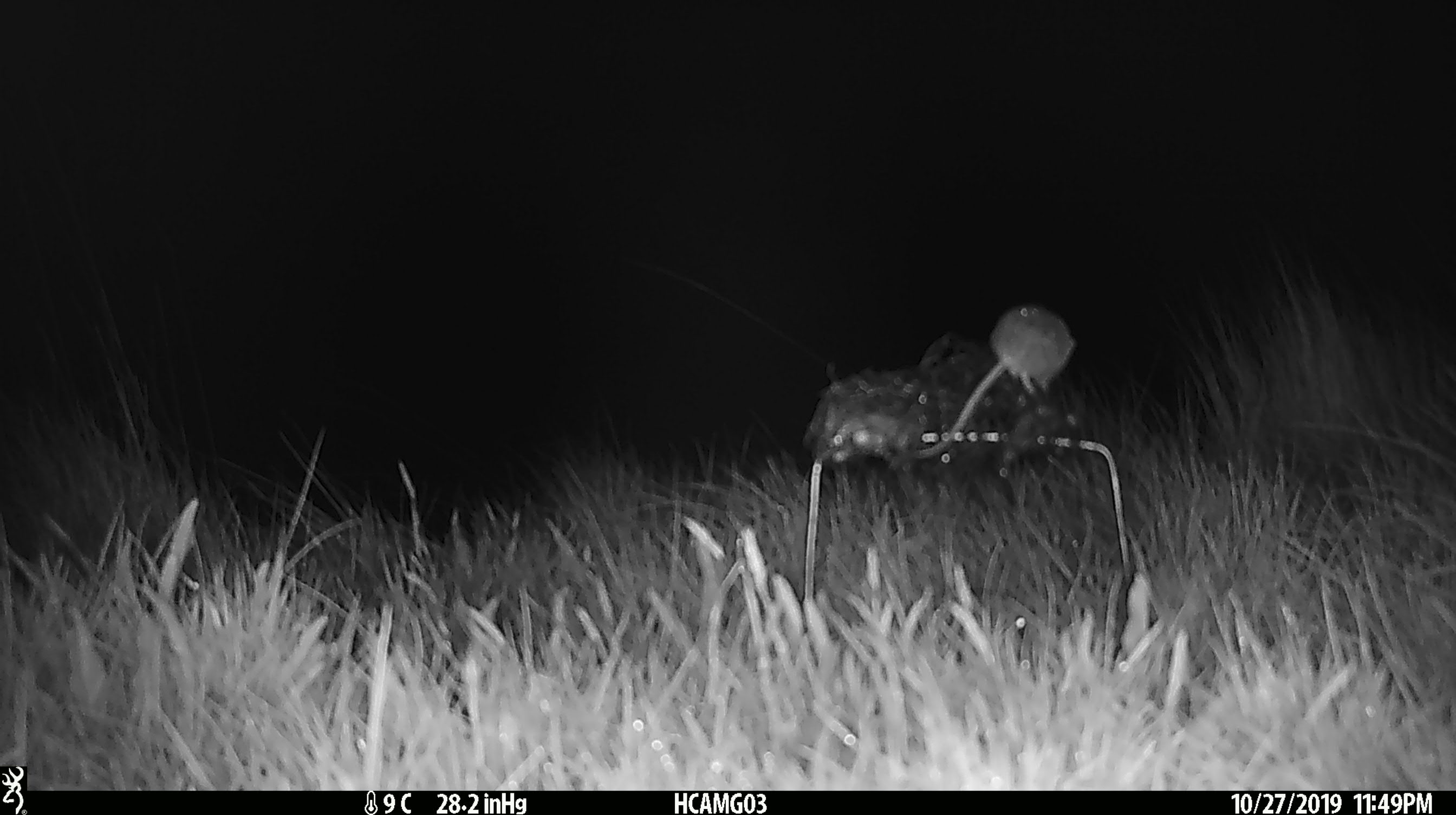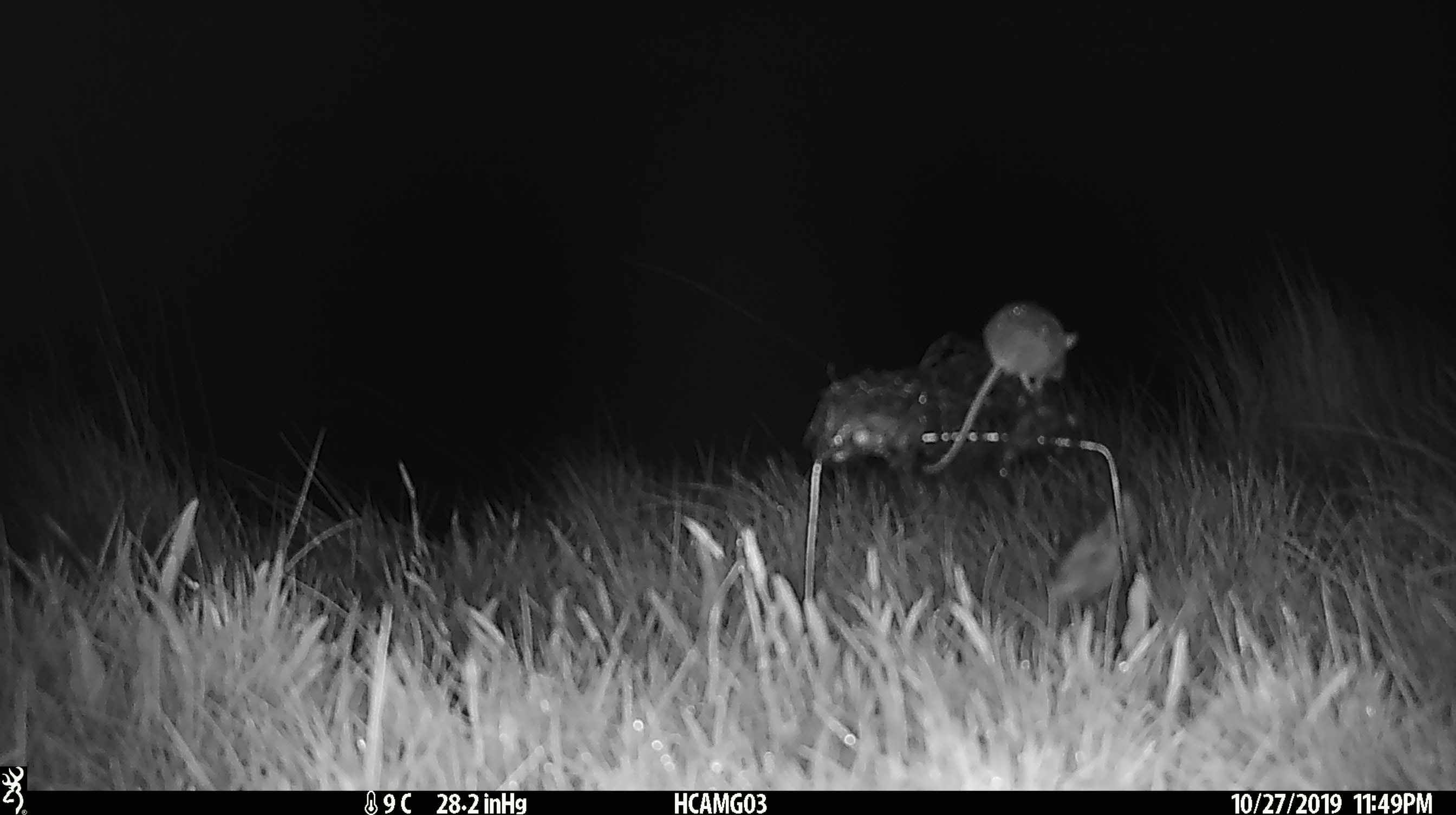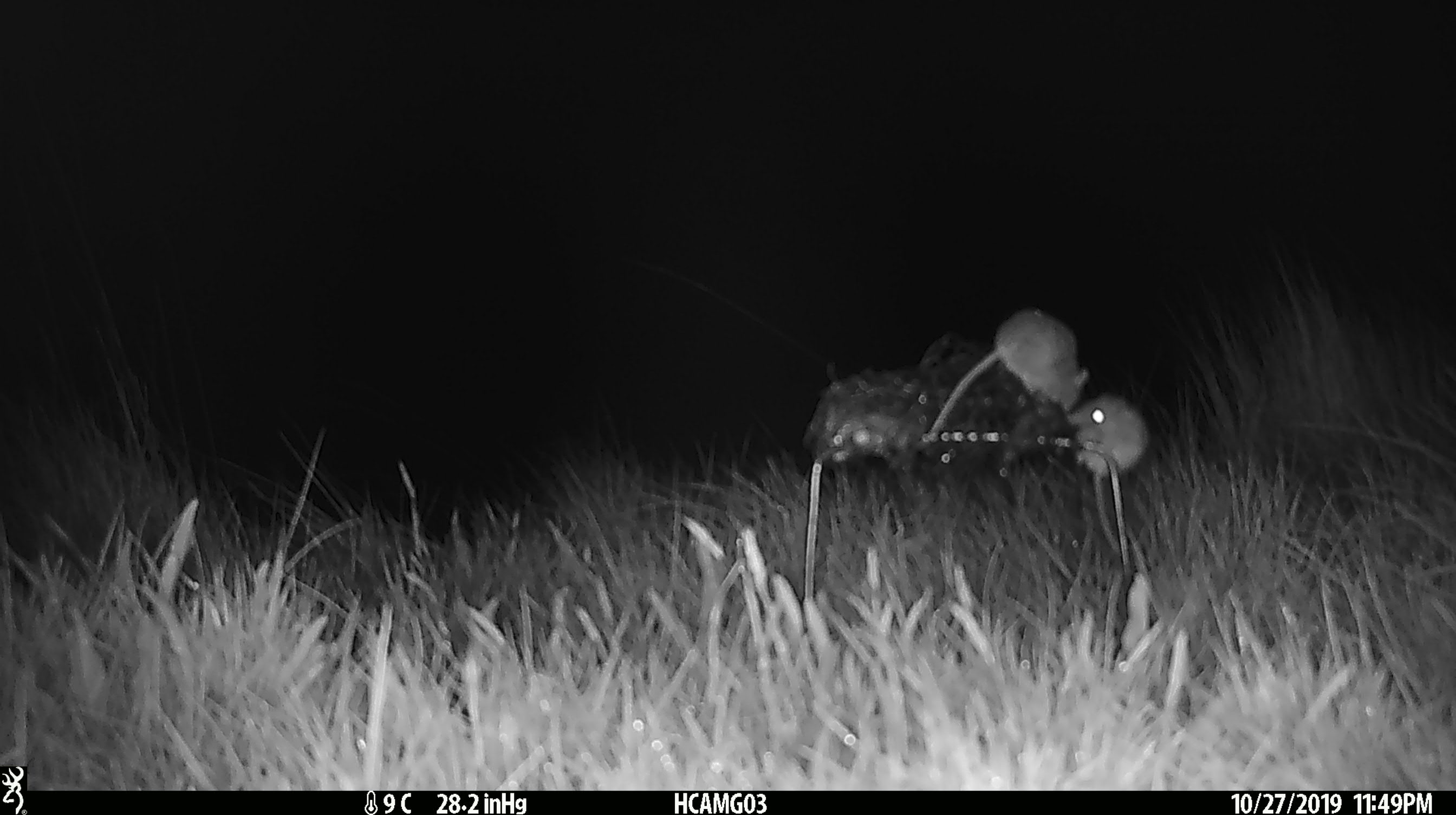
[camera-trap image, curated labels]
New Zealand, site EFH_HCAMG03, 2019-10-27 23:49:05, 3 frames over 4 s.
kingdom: Animalia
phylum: Chordata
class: Mammalia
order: Rodentia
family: Muridae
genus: Mus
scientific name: Mus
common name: mouse